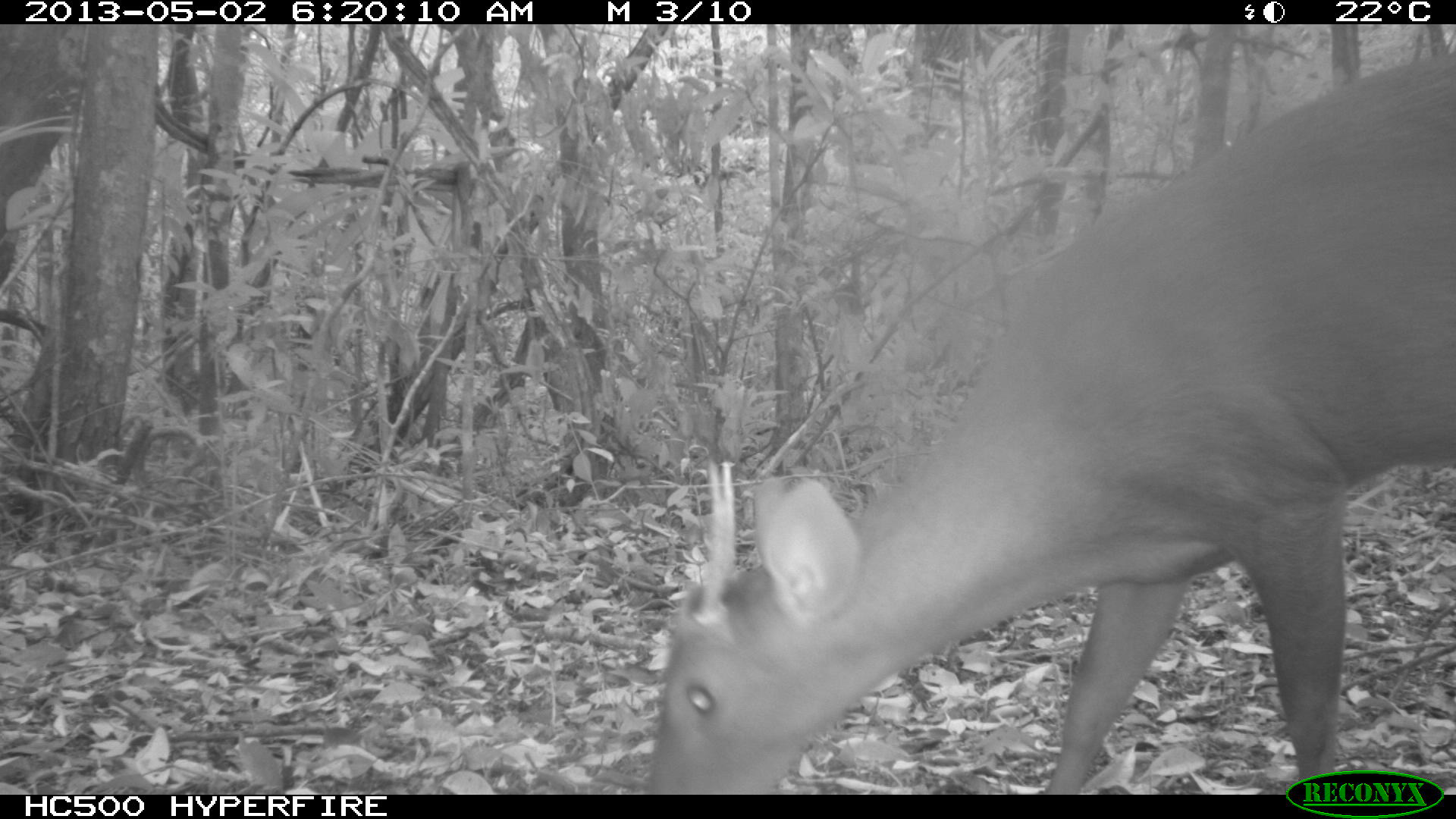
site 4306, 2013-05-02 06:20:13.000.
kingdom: Animalia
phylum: Chordata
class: Mammalia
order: Artiodactyla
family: Cervidae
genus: Mazama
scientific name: Mazama temama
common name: central american red brocket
Mazama temama (central american red brocket), count 1, sex male.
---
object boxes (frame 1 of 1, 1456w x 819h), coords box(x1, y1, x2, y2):
mazama temama: box(642, 47, 1456, 794)